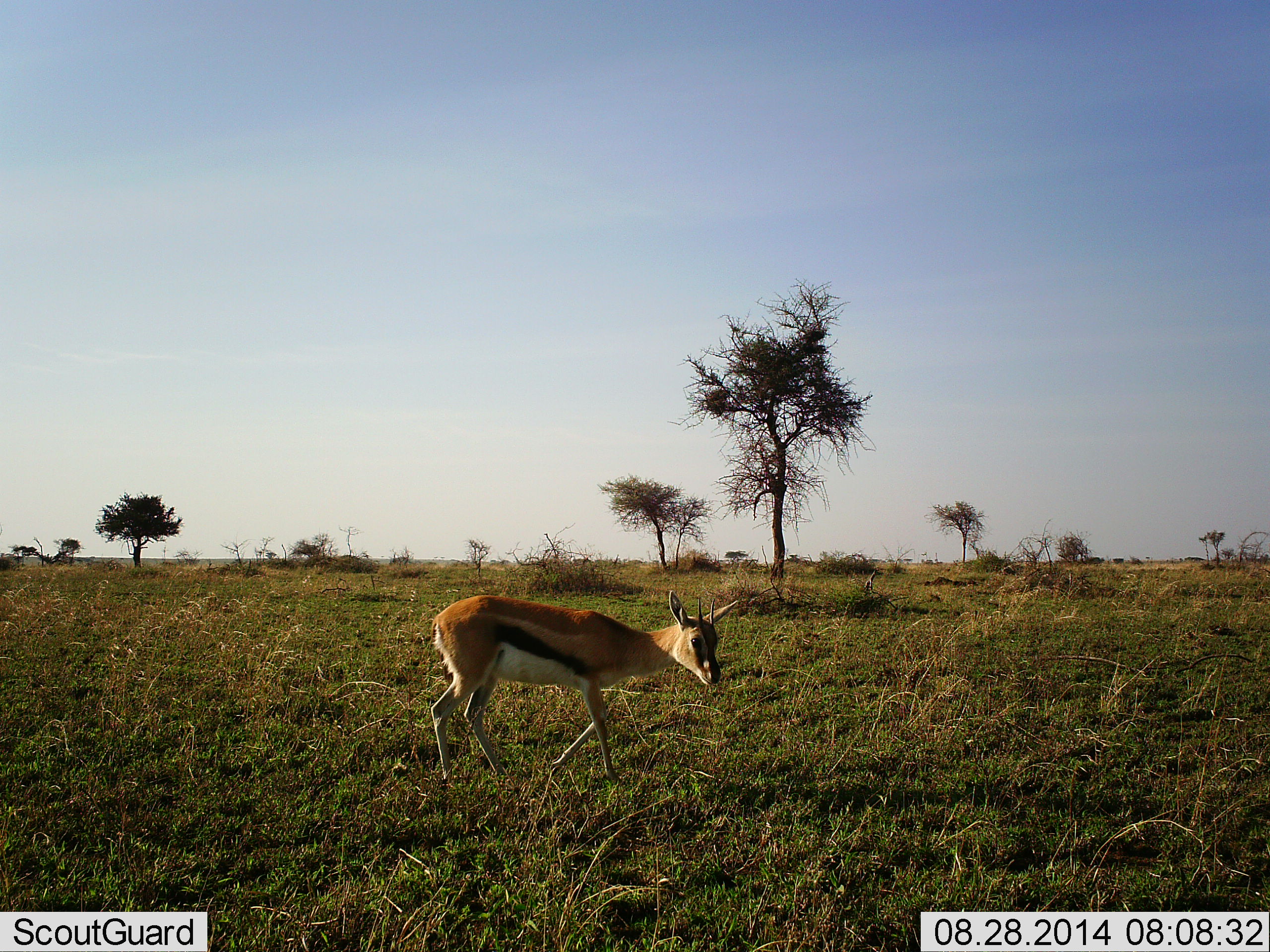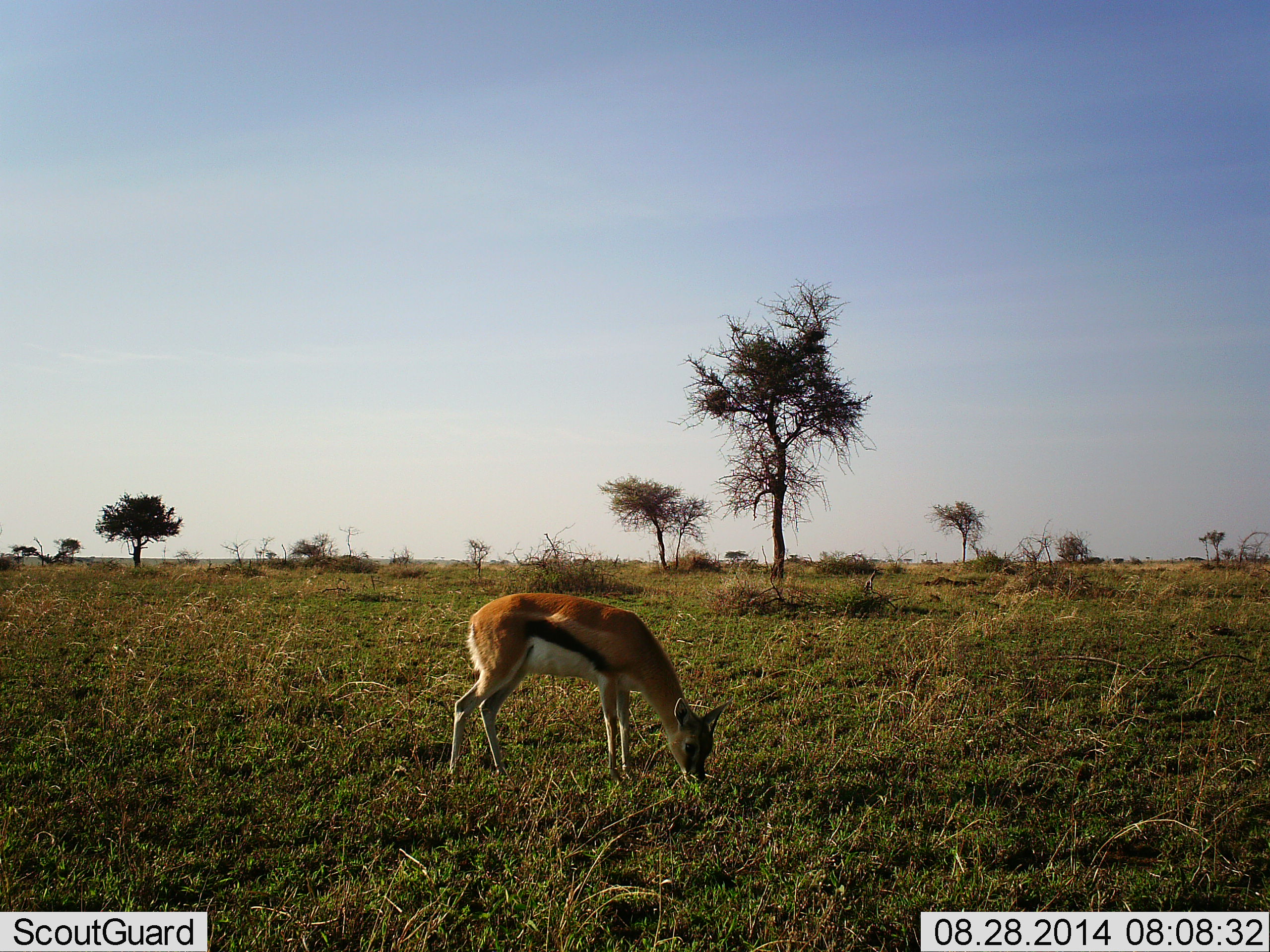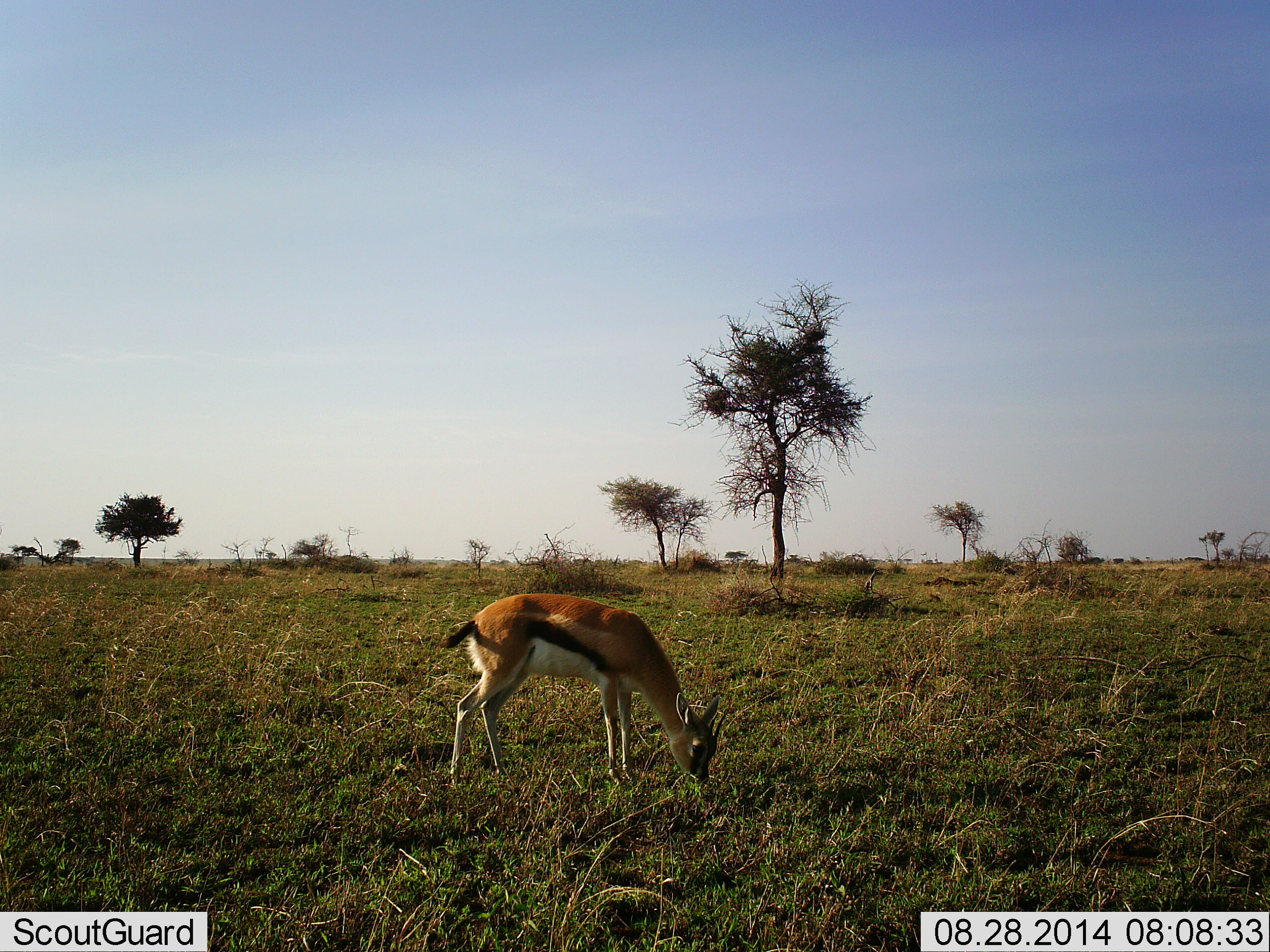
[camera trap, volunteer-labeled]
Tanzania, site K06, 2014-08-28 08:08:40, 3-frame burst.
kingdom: Animalia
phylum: Chordata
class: Mammalia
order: Artiodactyla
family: Bovidae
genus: Eudorcas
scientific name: Eudorcas thomsonii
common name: thomson's gazelle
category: gazellethomsons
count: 1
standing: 10%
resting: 0%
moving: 10%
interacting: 0%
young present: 0%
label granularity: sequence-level